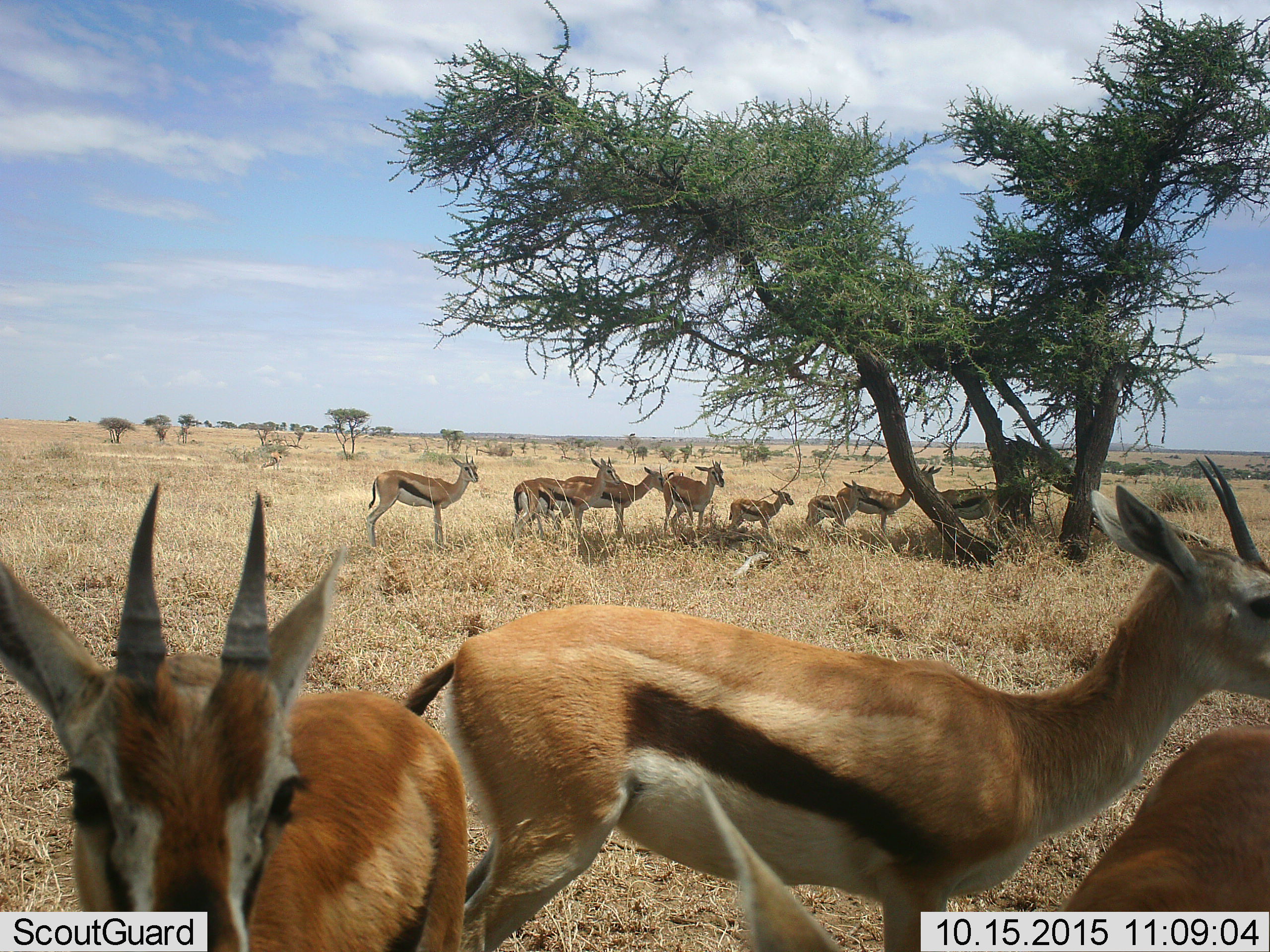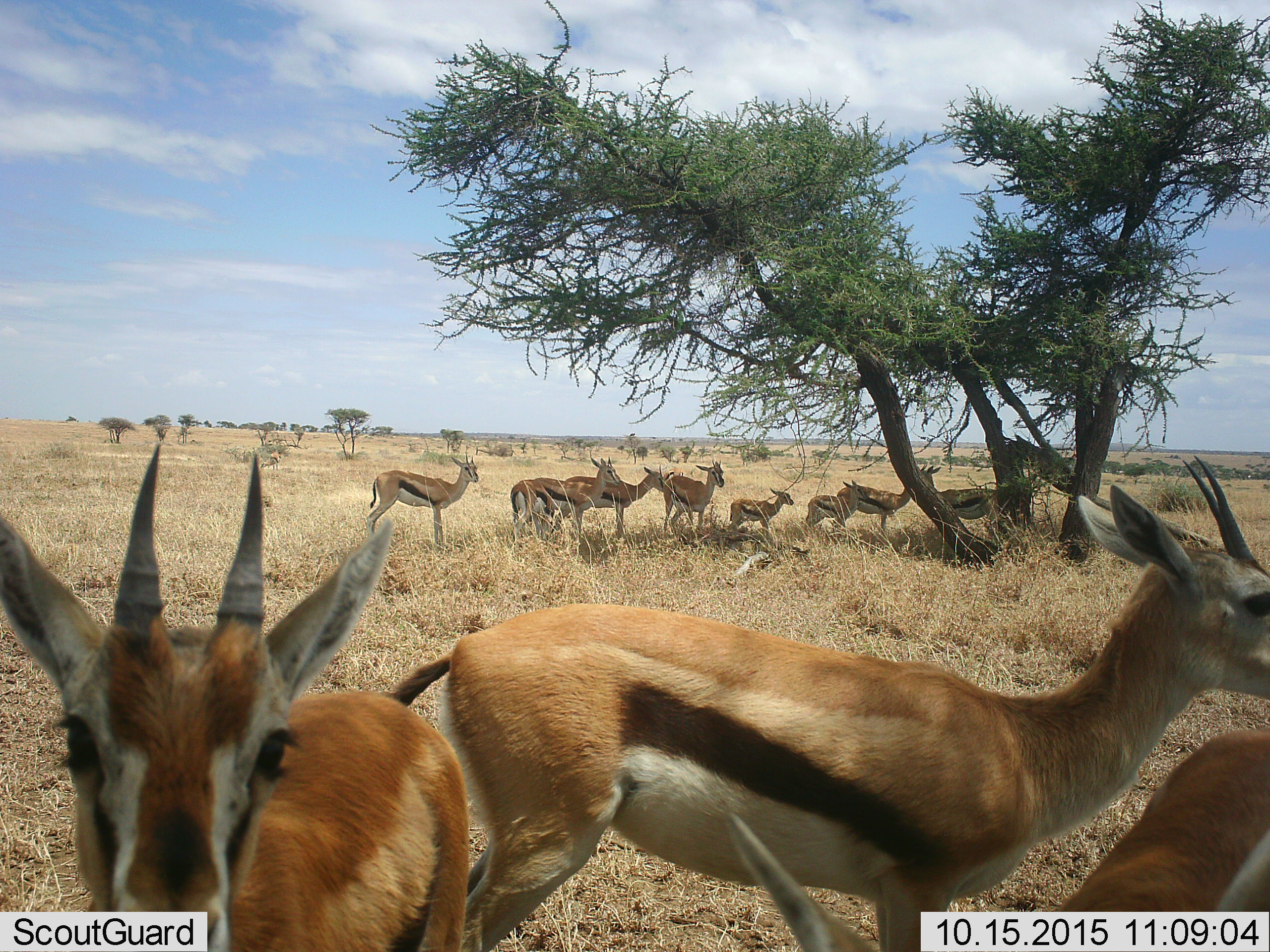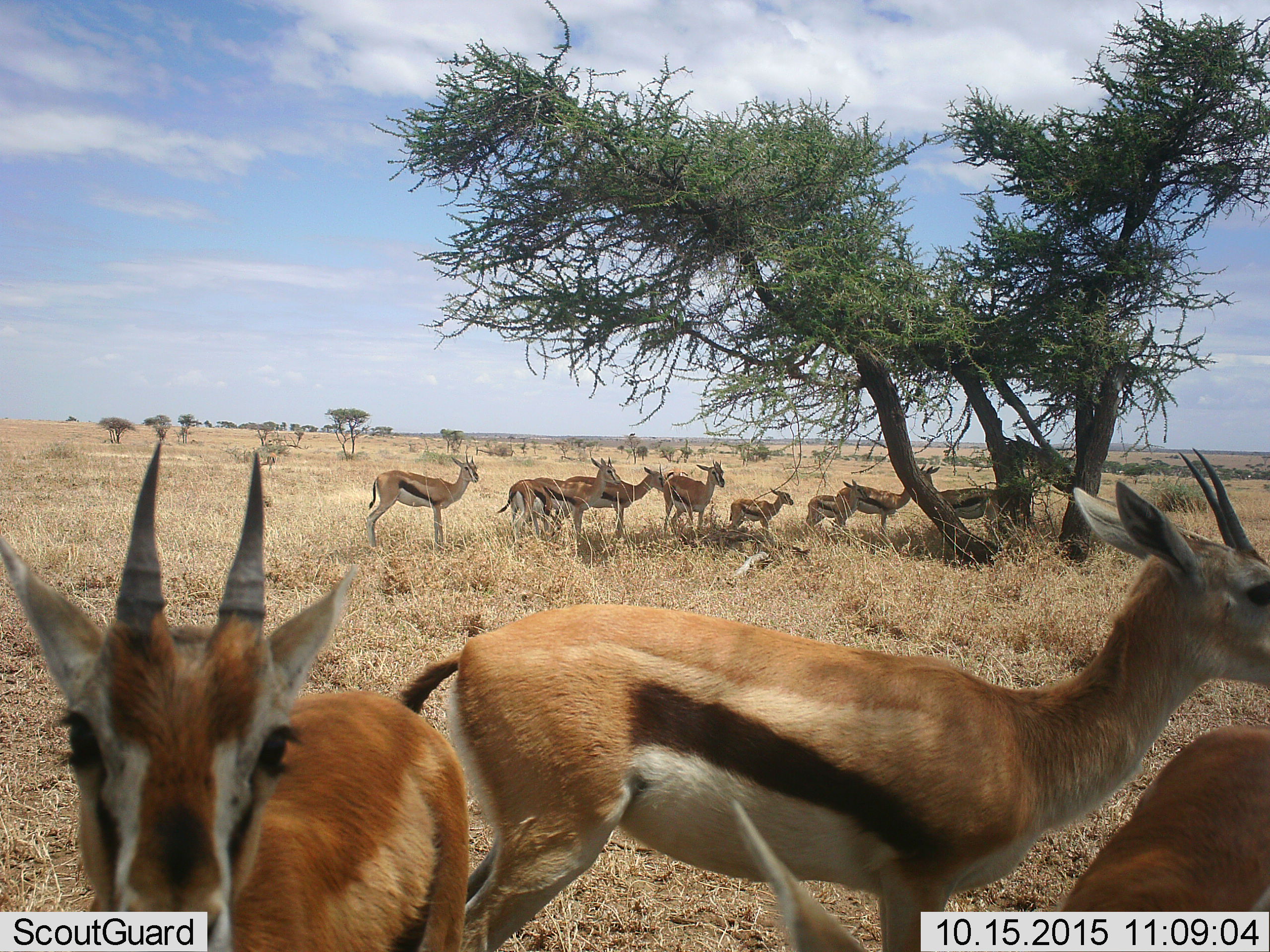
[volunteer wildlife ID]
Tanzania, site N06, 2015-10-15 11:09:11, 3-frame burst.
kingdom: Animalia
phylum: Chordata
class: Mammalia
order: Artiodactyla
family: Bovidae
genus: Eudorcas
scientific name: Eudorcas thomsonii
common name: thomson's gazelle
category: gazellethomsons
Gazellethomsons (thomson's gazelle) (Eudorcas thomsonii), count 11-50. Behavior (volunteer vote fractions): standing 78%, resting 0%, moving 22%, interacting 0%. Young present (vote fraction): 78%. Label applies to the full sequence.